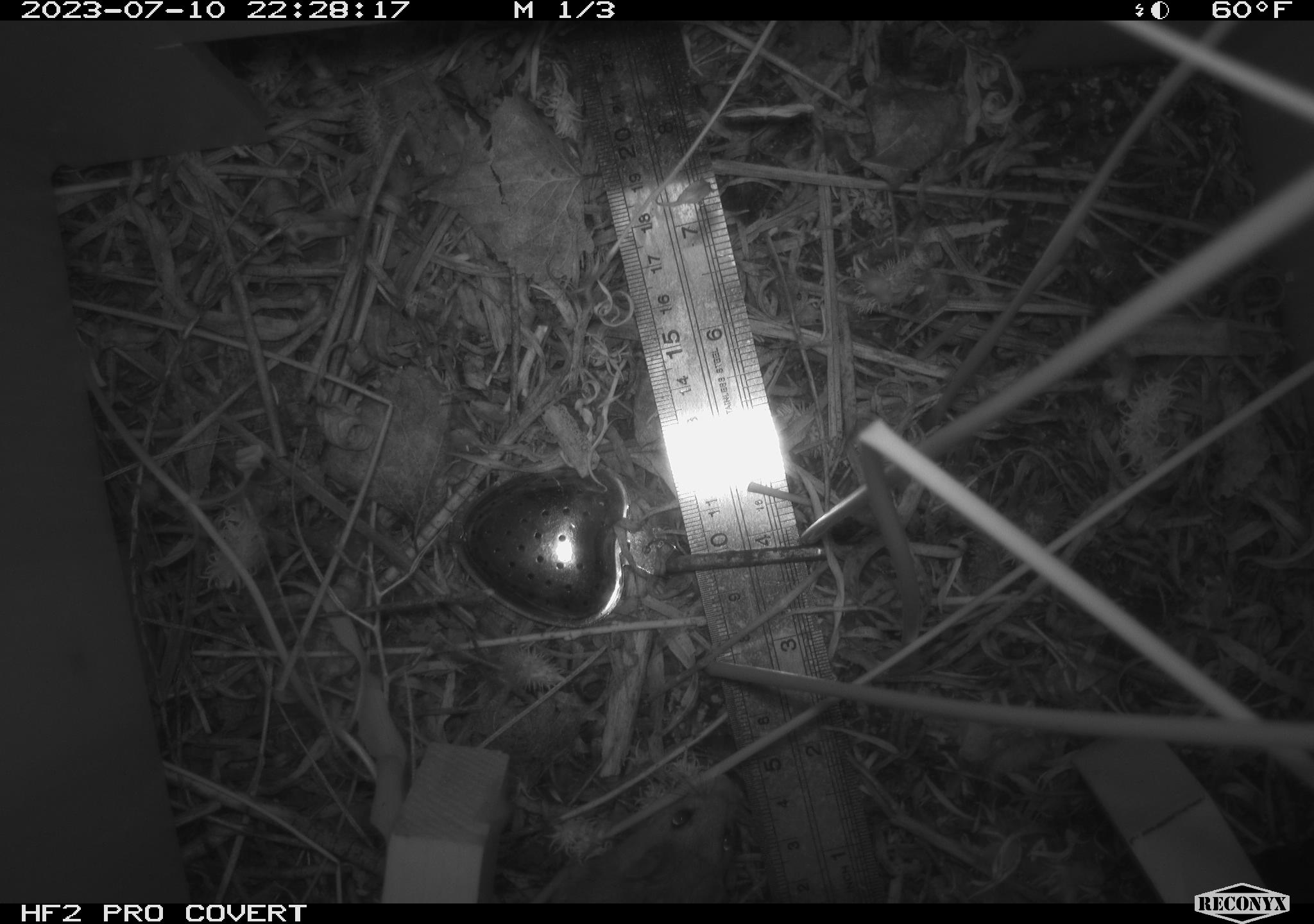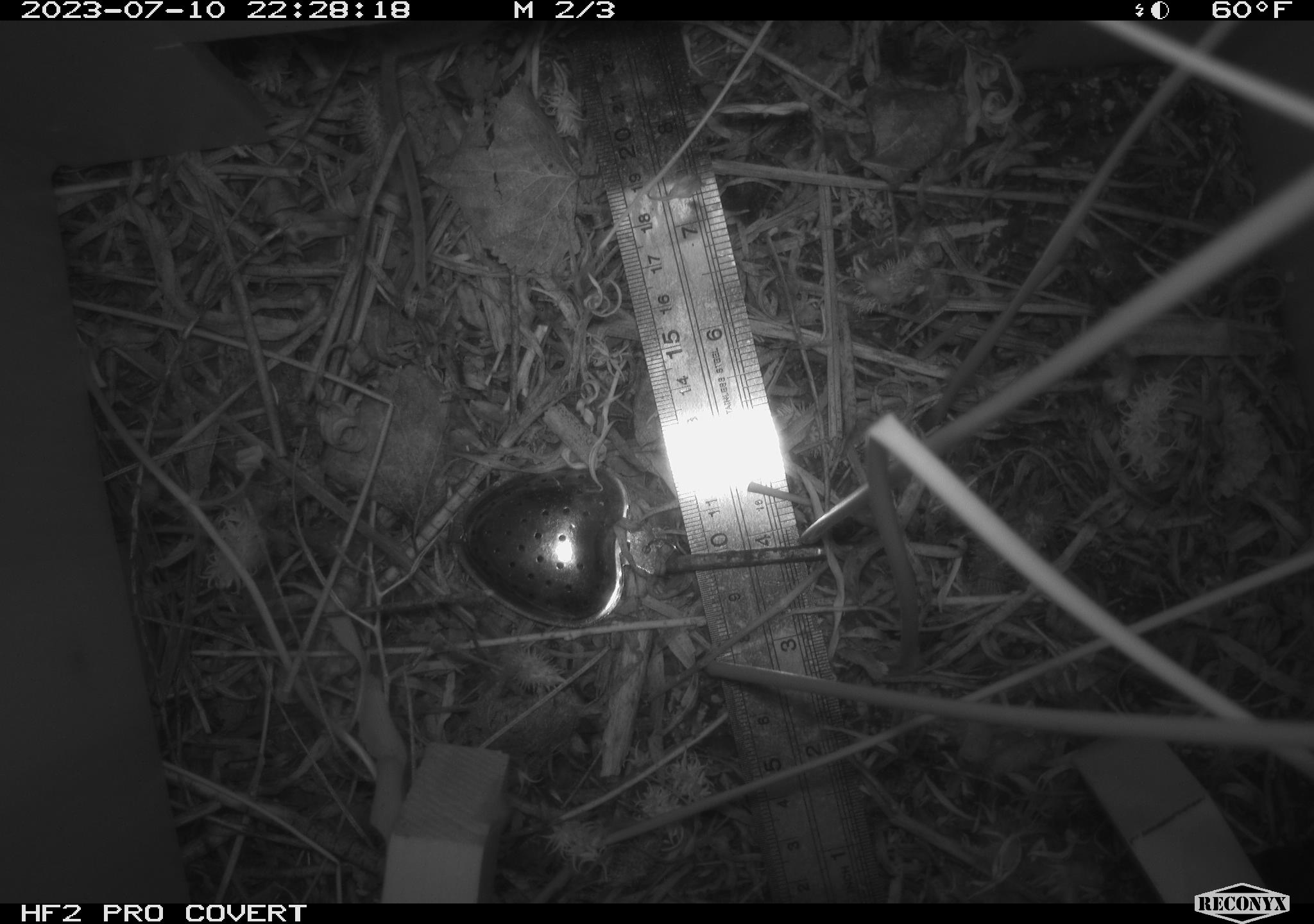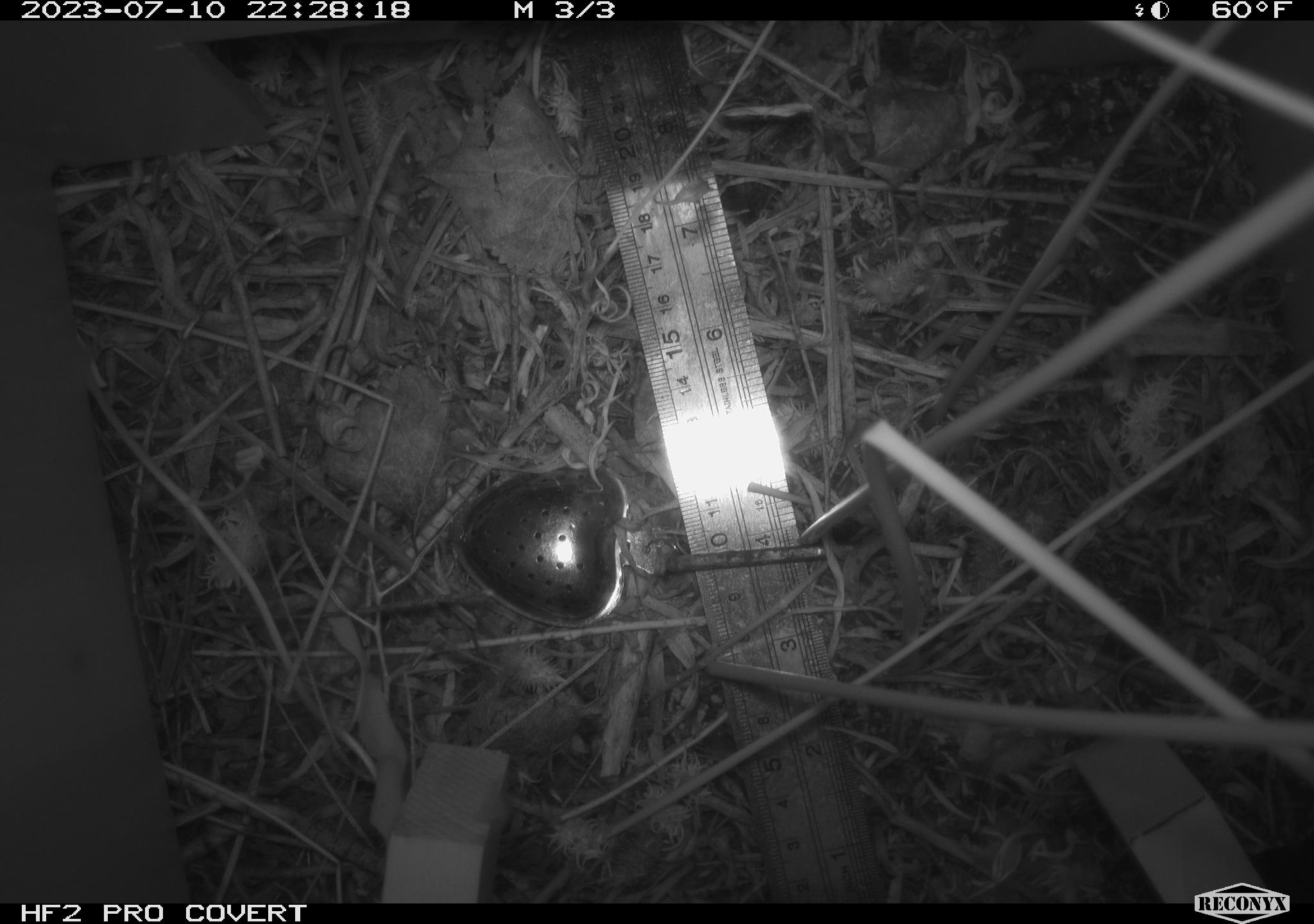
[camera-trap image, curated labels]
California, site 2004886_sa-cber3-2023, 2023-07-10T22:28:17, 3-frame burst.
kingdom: Animalia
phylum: Chordata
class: Mammalia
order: Rodentia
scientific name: Rodentia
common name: mouse species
Mouse species (Rodentia).